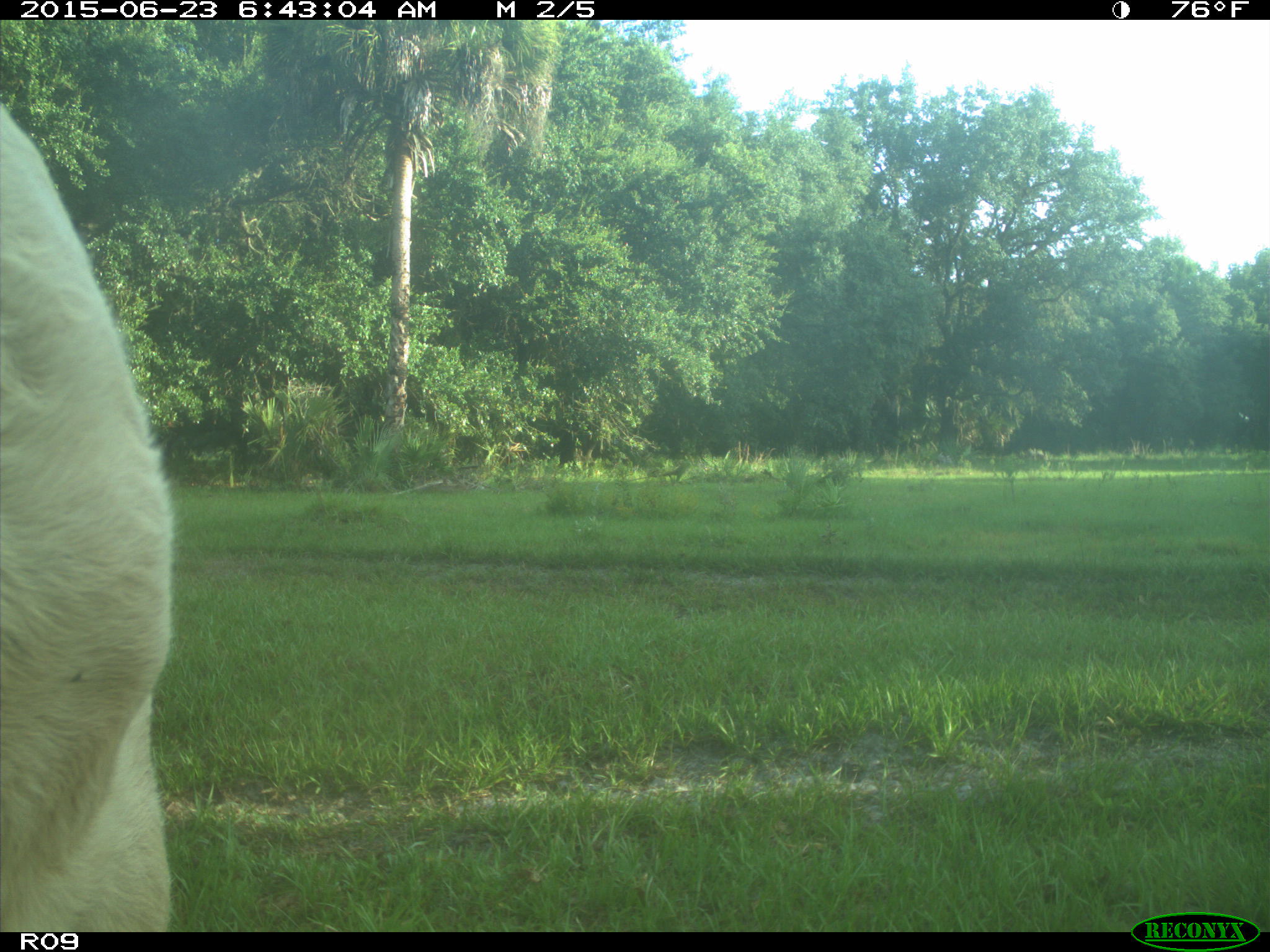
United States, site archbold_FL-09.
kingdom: Animalia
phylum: Chordata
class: Mammalia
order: Artiodactyla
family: Bovidae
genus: Bos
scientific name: Bos taurus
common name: domestic cow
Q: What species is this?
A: Bos taurus (domestic cow).